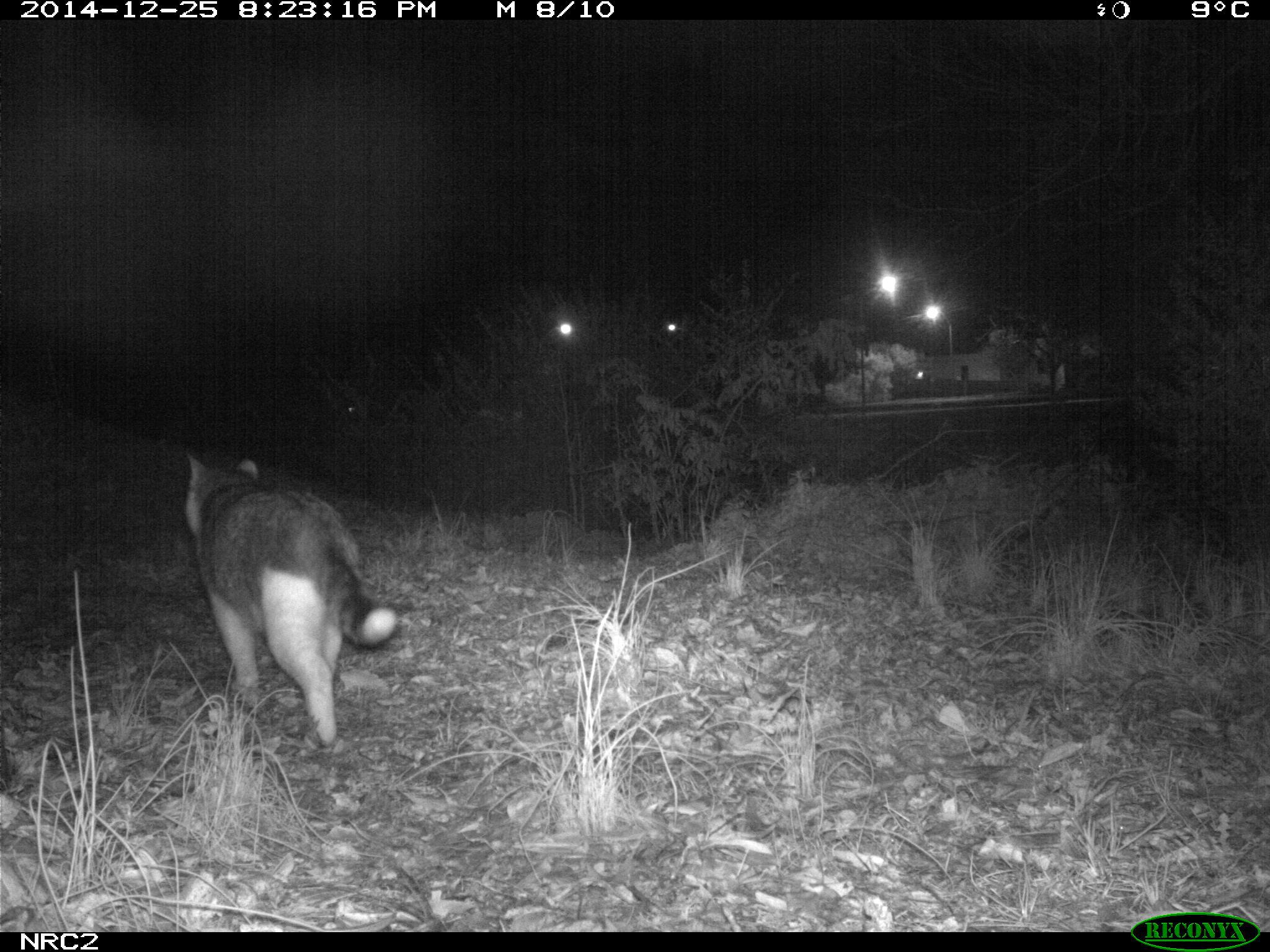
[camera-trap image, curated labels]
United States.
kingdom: Animalia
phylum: Chordata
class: Mammalia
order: Carnivora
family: Felidae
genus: Felis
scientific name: Felis catus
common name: domestic cat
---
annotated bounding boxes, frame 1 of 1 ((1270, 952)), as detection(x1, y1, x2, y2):
Domestic Cat: detection(167, 434, 409, 766)